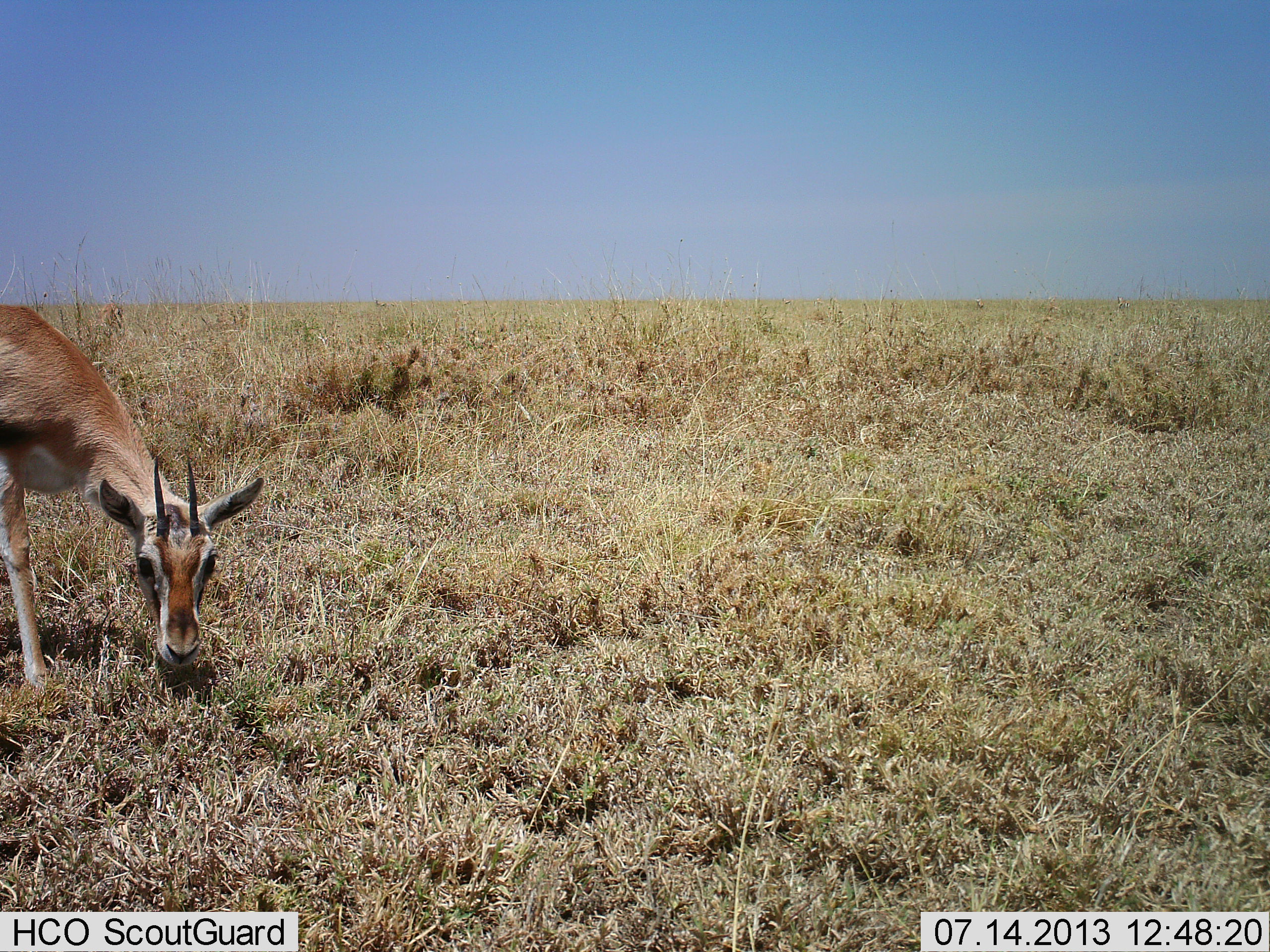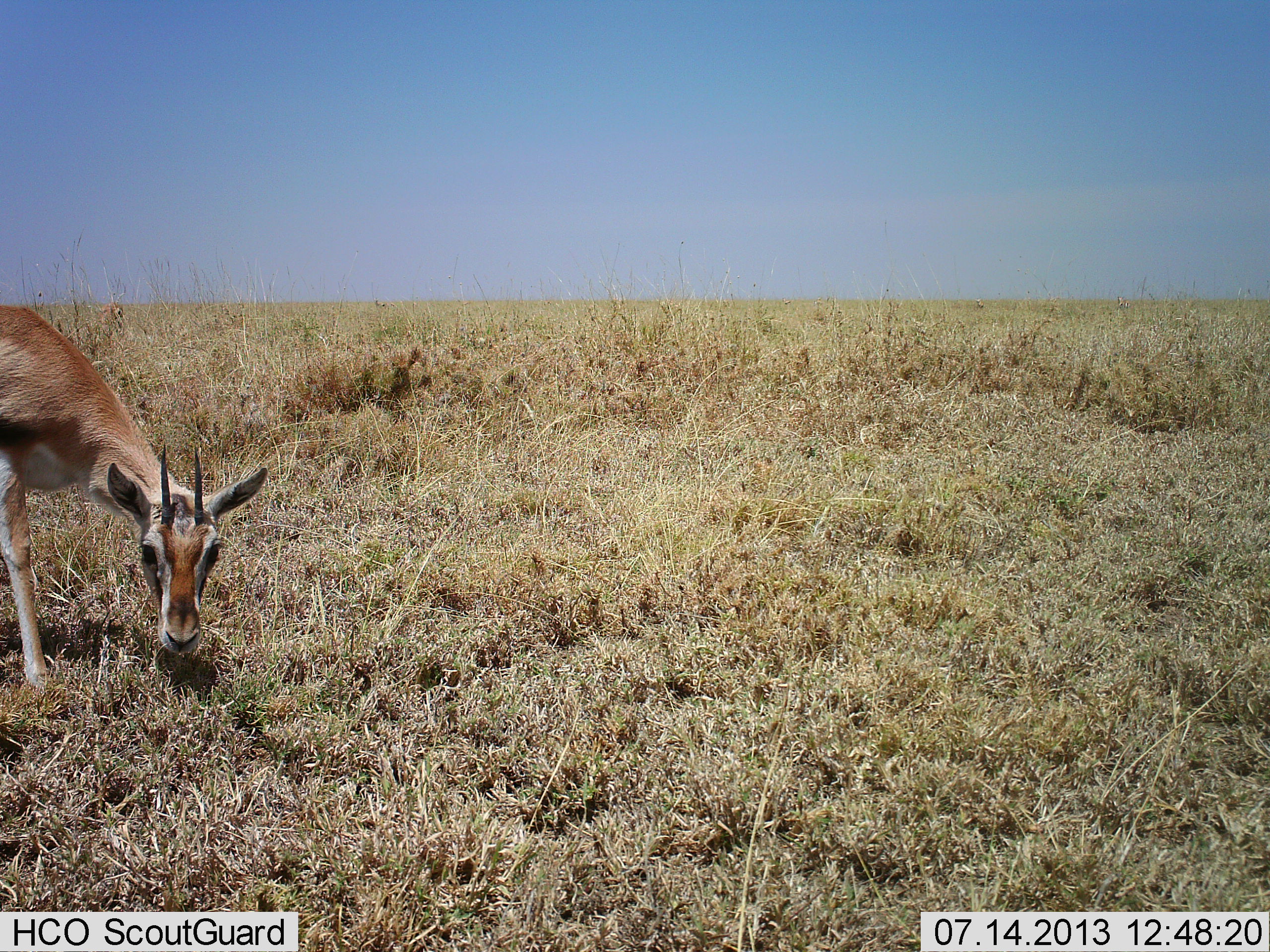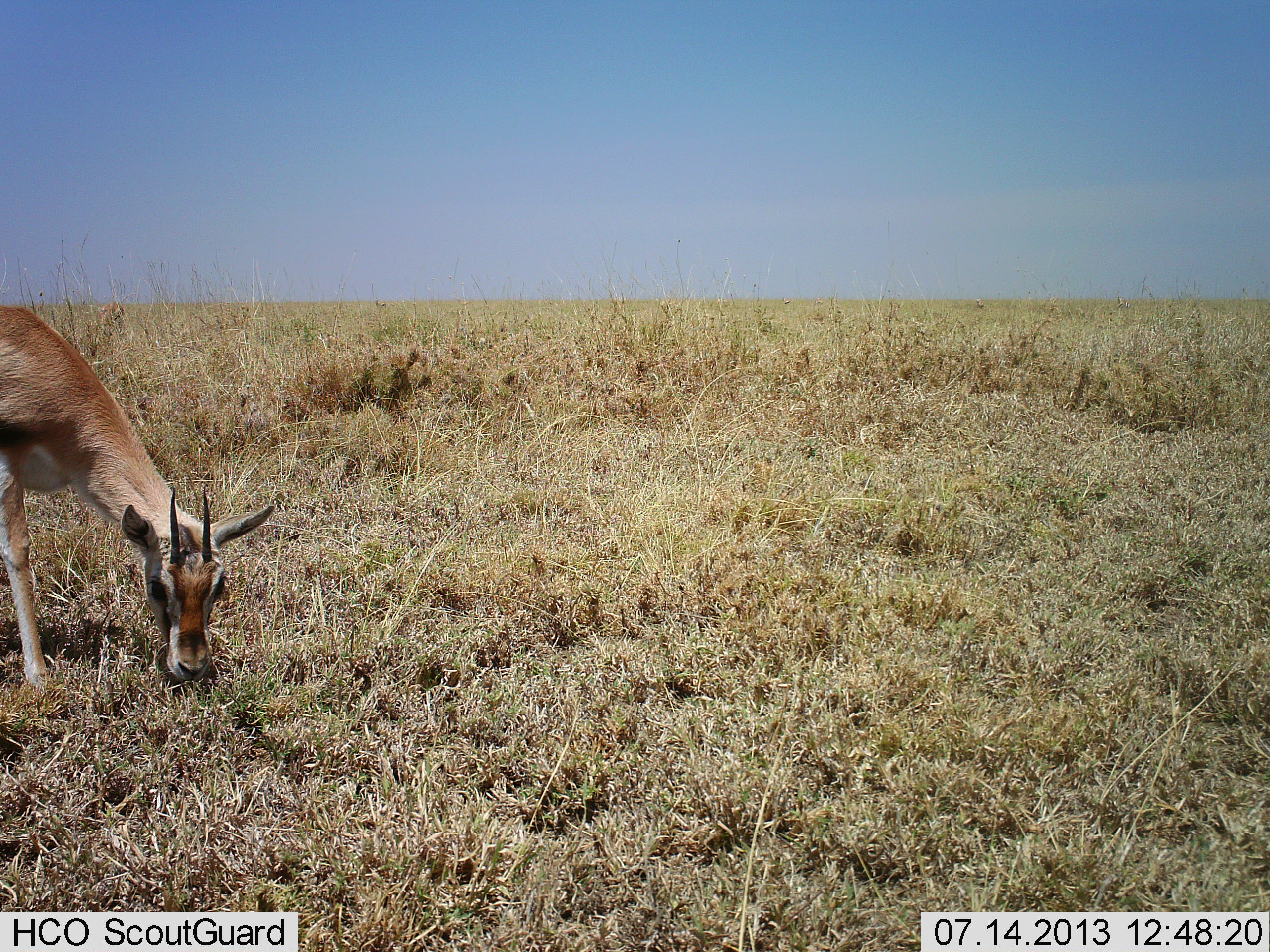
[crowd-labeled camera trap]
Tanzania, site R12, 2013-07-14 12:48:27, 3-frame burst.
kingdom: Animalia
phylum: Chordata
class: Mammalia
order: Artiodactyla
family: Bovidae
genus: Eudorcas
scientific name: Eudorcas thomsonii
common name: thomson's gazelle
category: gazellethomsons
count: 1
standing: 33%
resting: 0%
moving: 11%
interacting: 11%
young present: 0%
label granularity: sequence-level